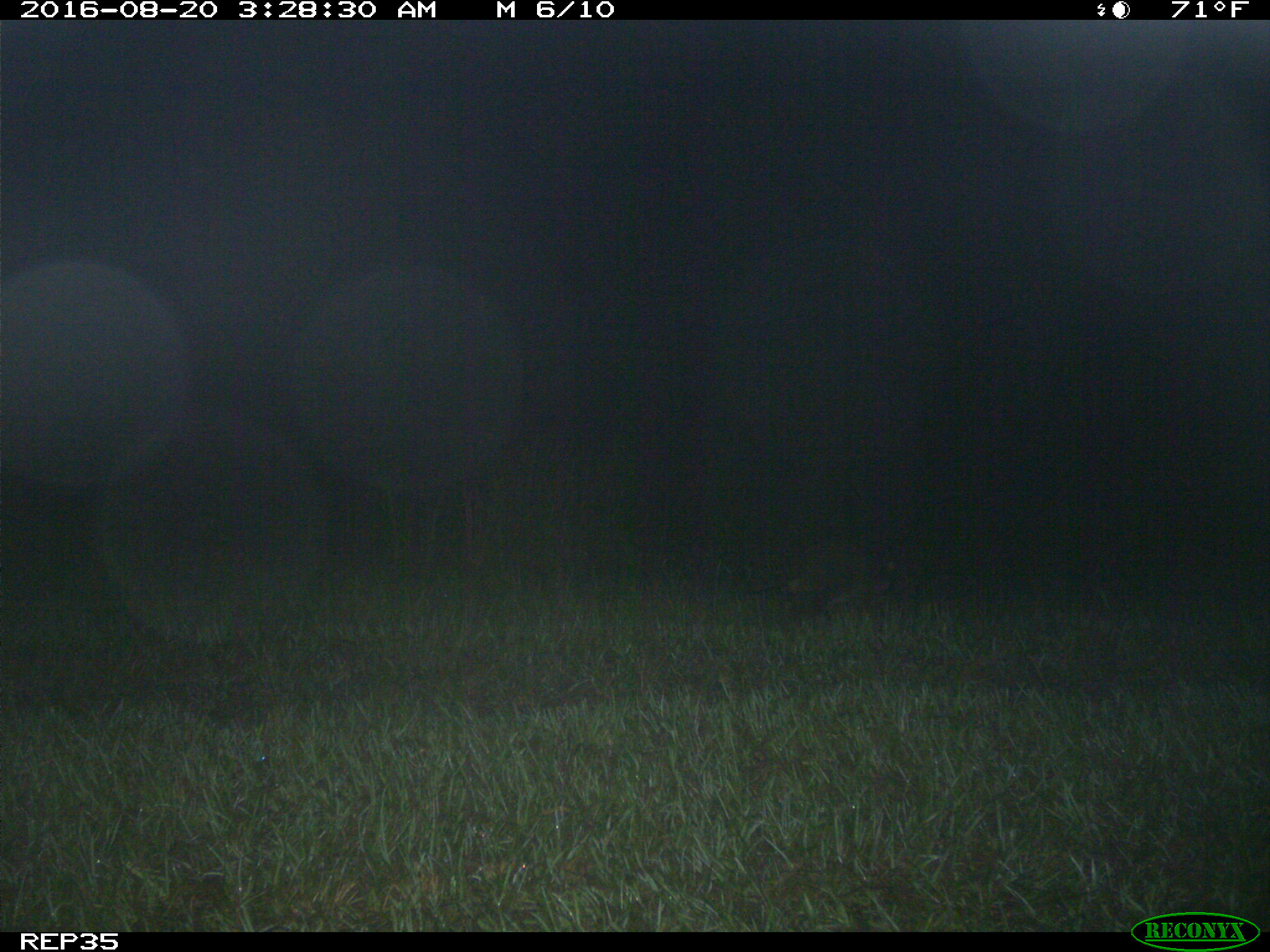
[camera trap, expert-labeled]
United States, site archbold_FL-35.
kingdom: Animalia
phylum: Chordata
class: Mammalia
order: Carnivora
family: Procyonidae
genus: Procyon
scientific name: Procyon lotor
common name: common raccoon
Procyon lotor (common raccoon).